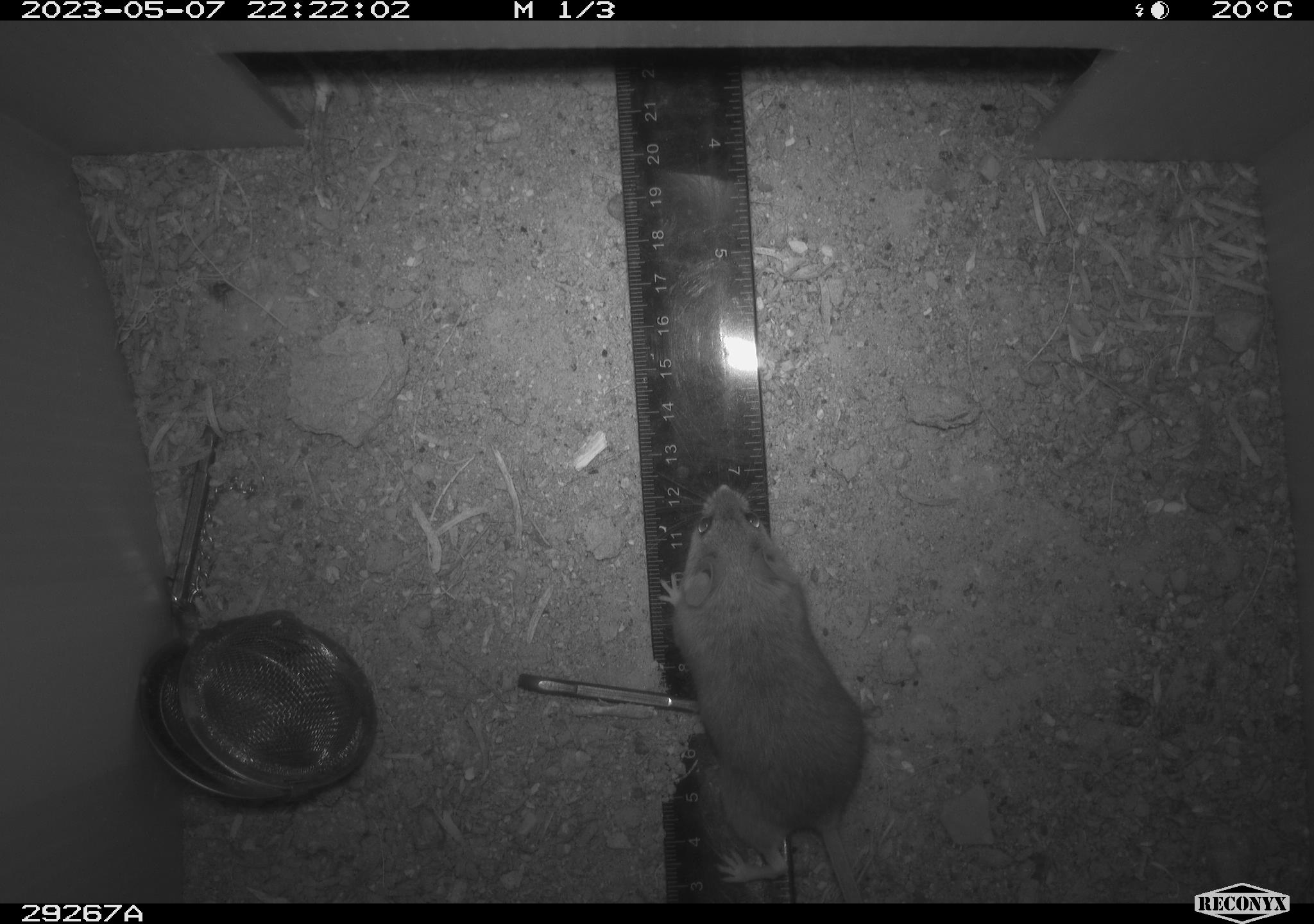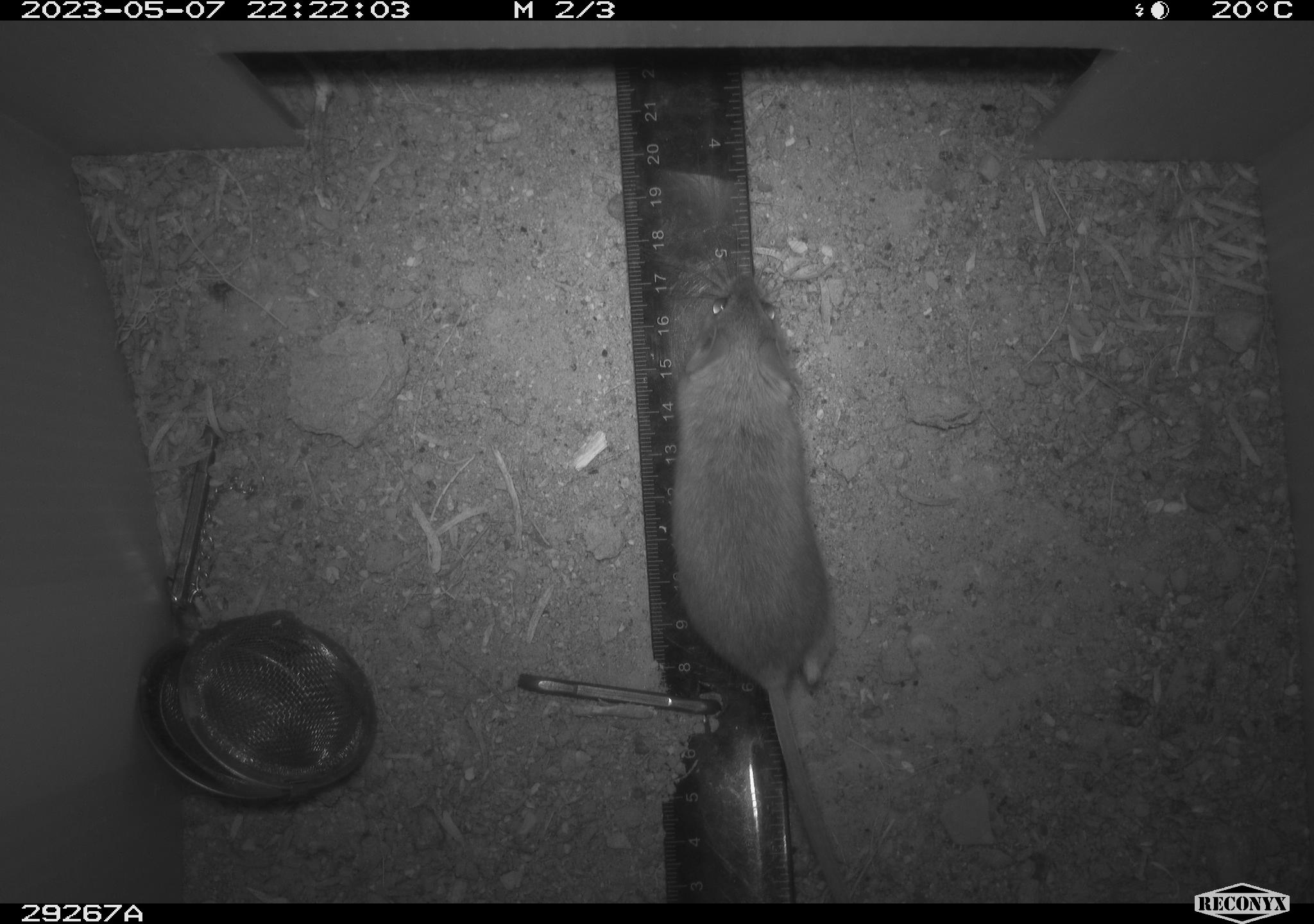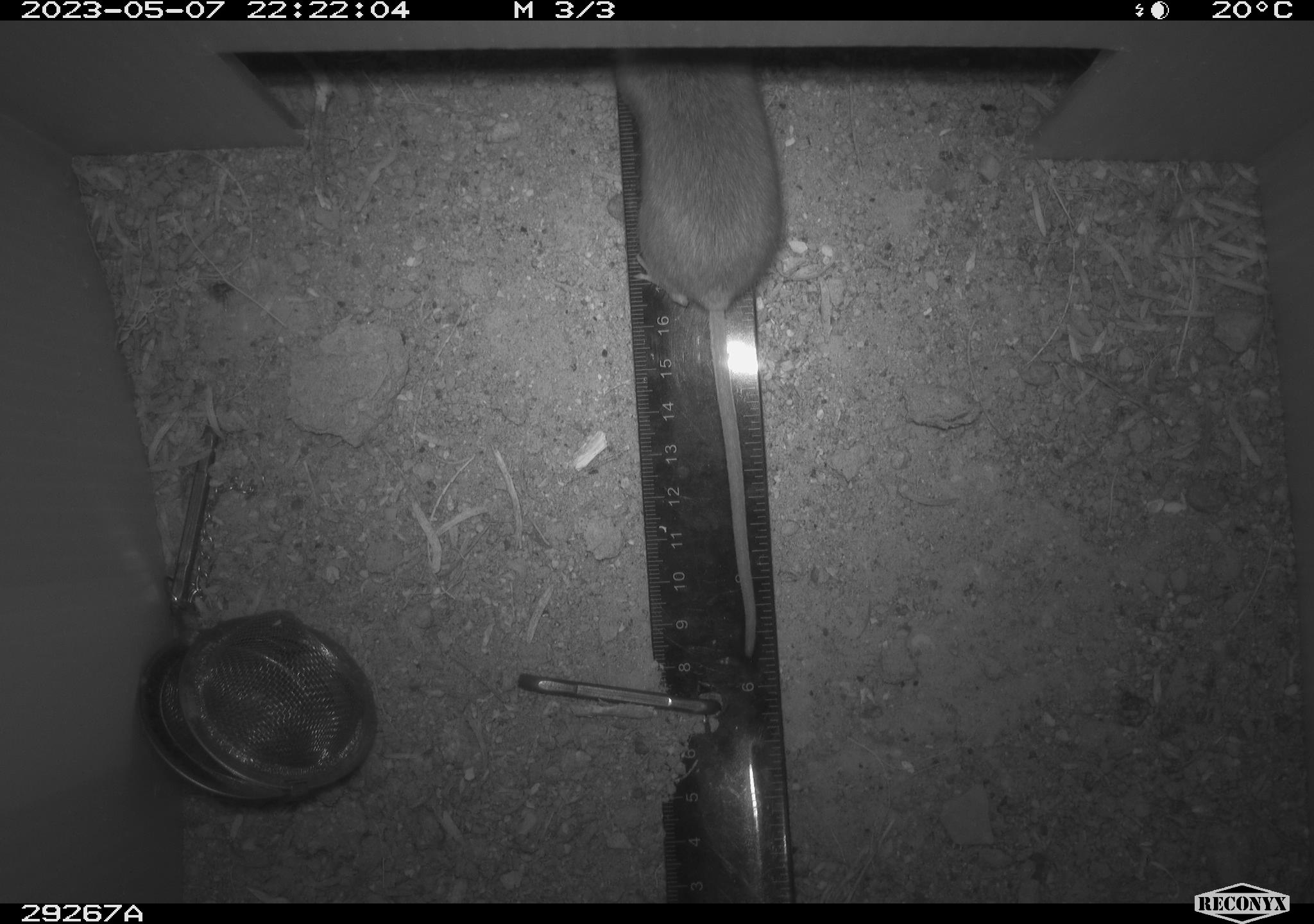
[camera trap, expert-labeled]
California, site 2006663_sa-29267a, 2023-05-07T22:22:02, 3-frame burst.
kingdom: Animalia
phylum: Chordata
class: Mammalia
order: Rodentia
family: Cricetidae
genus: Peromyscus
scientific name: Peromyscus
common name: deer mice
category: peromyscus species